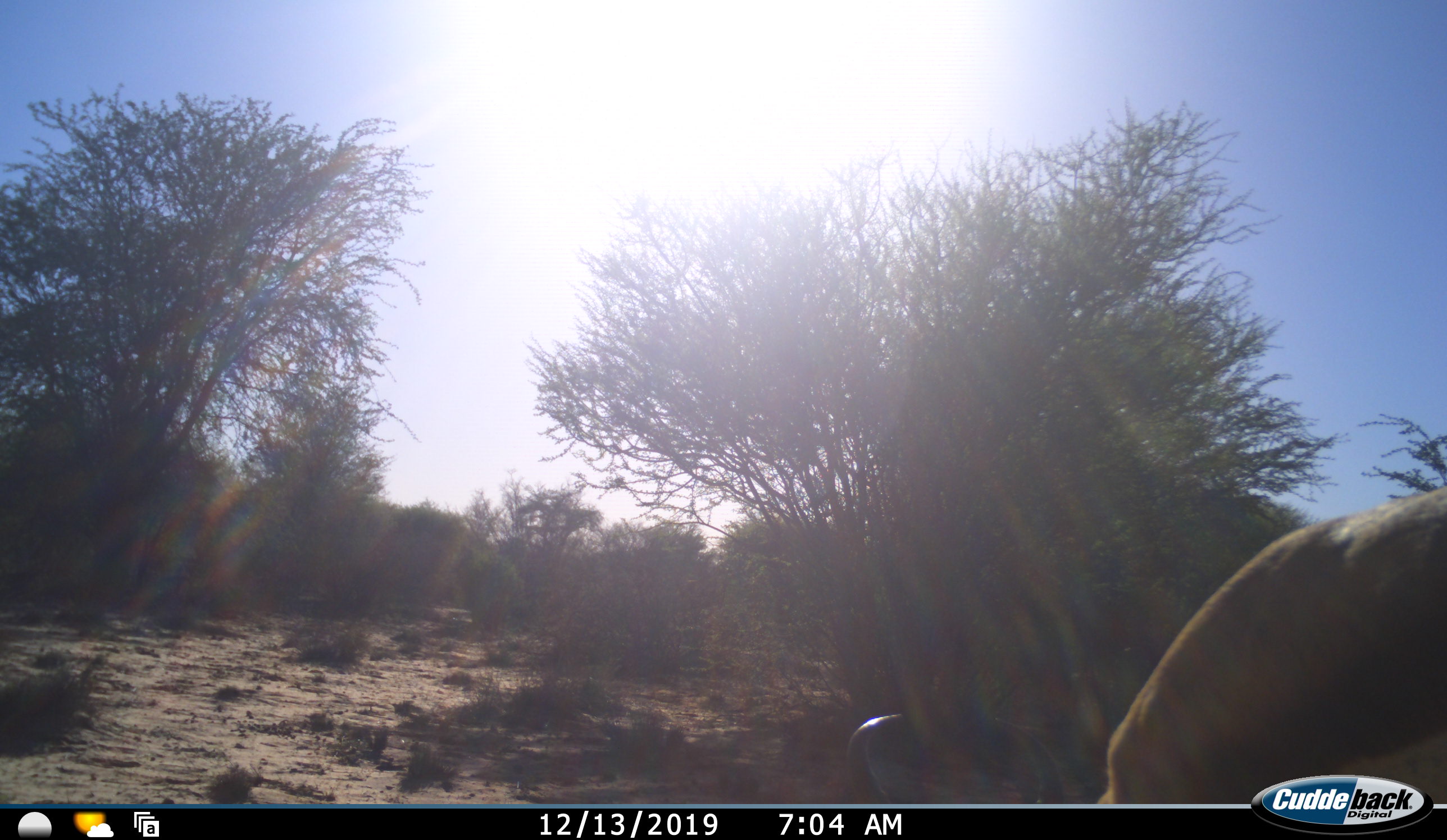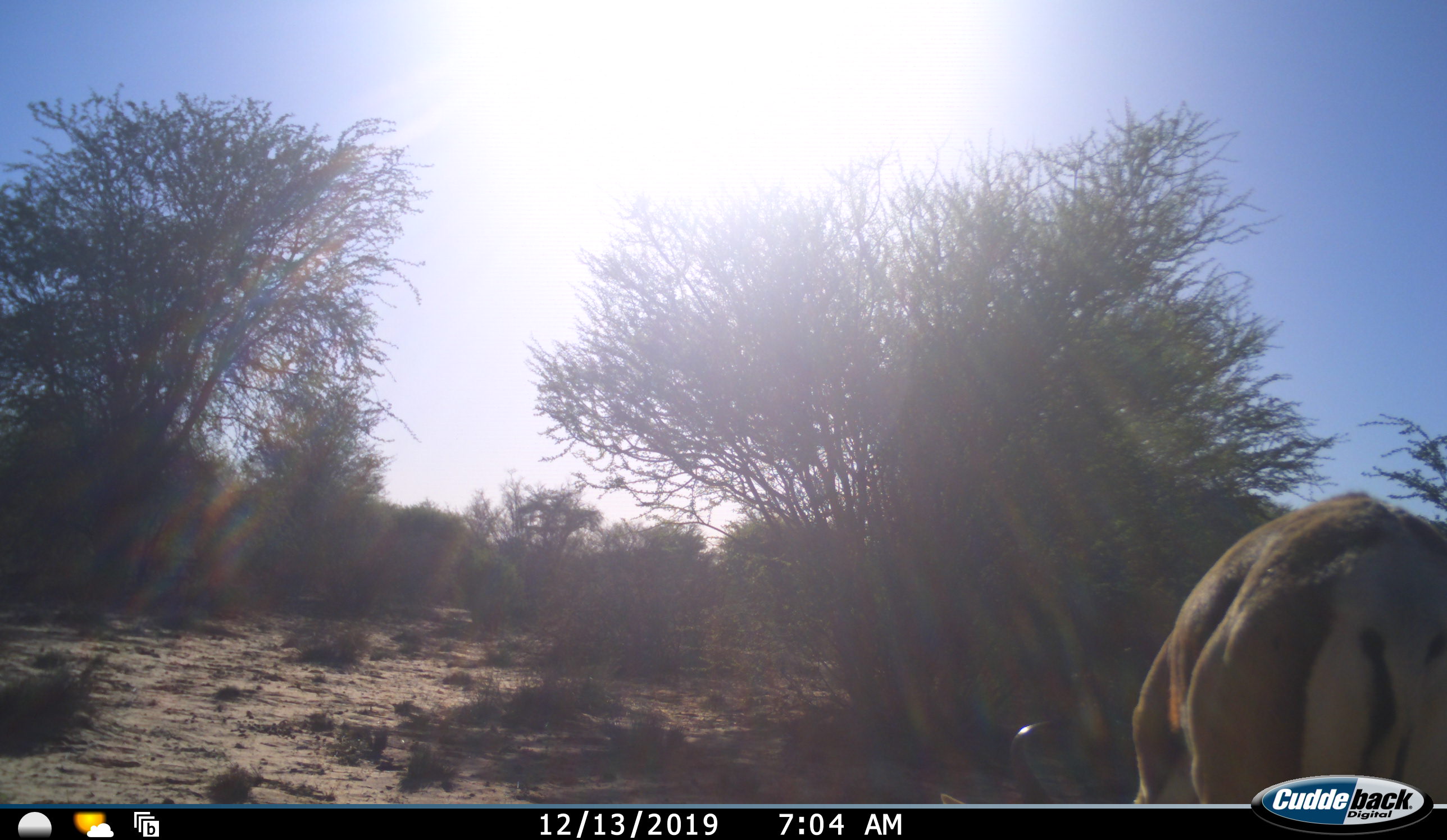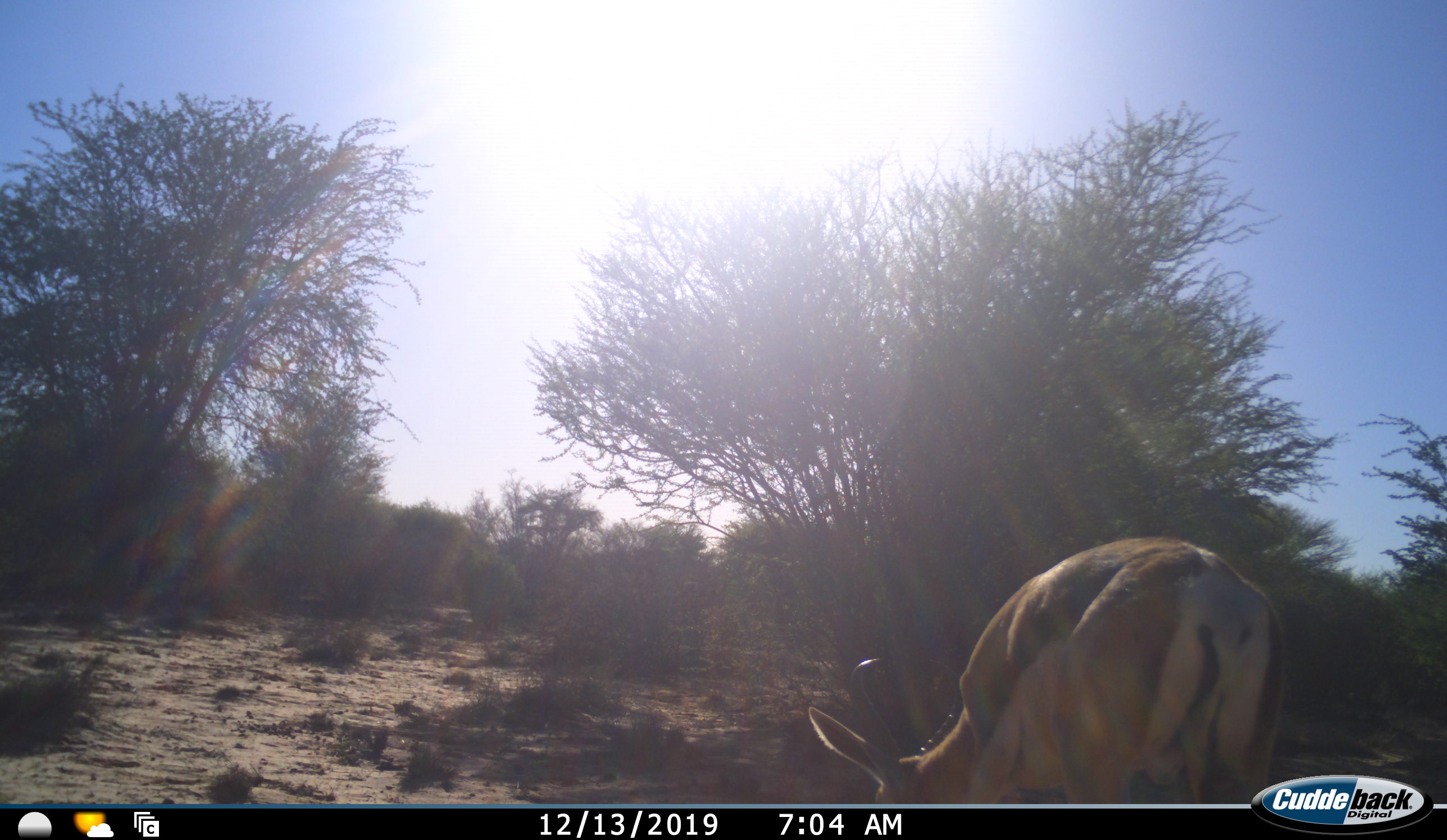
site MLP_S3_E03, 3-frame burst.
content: unidentified animal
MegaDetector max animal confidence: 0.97